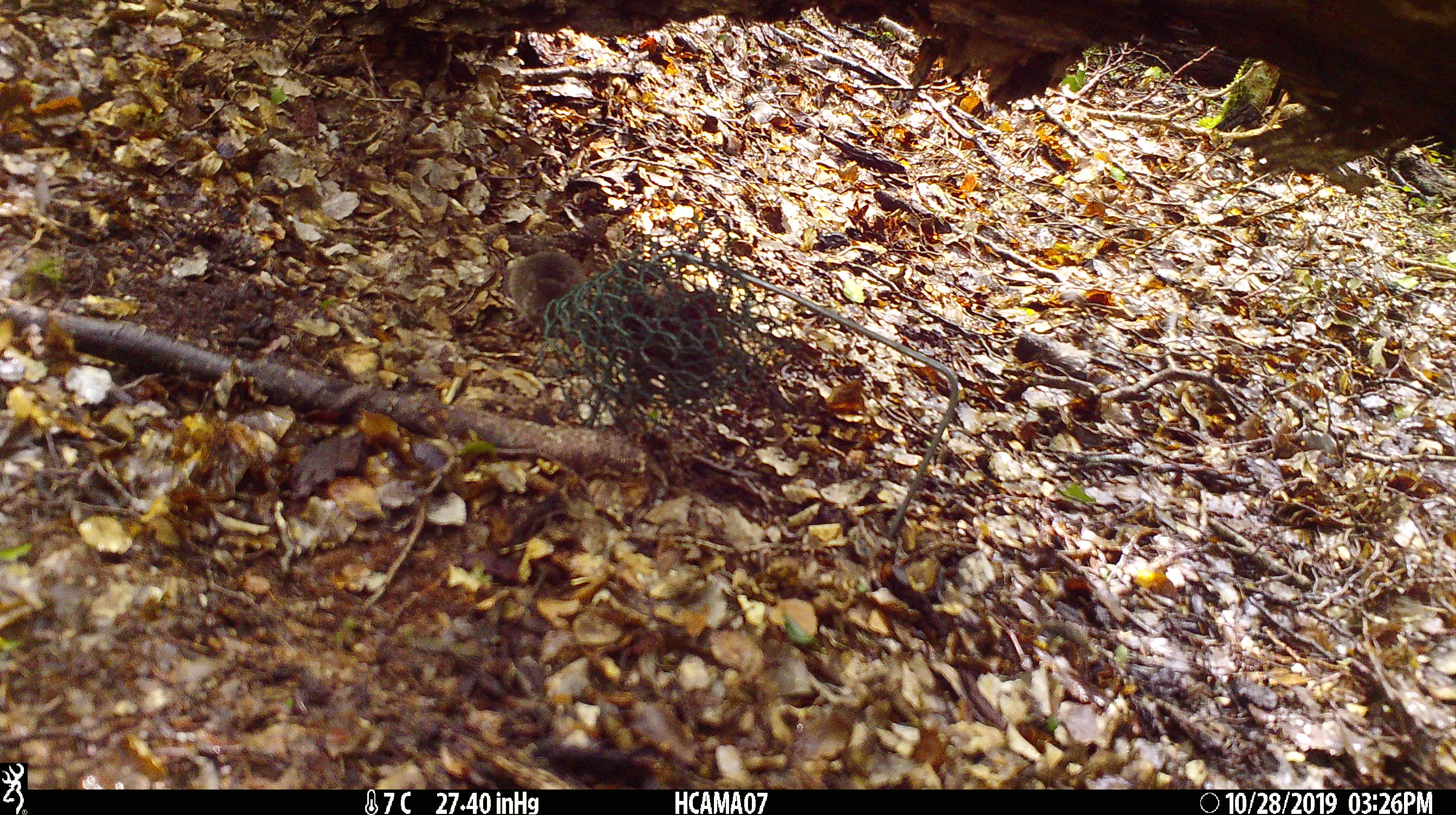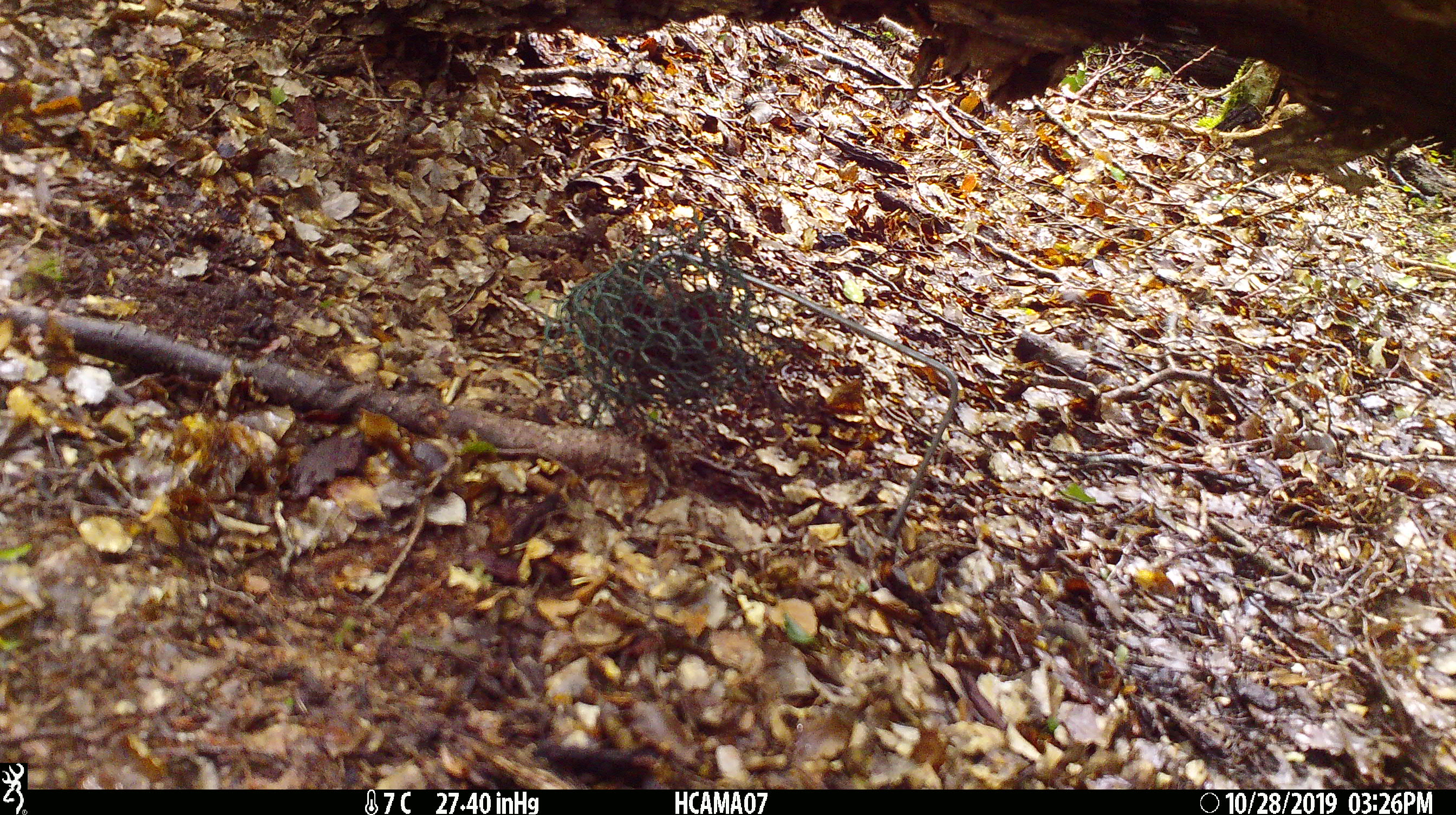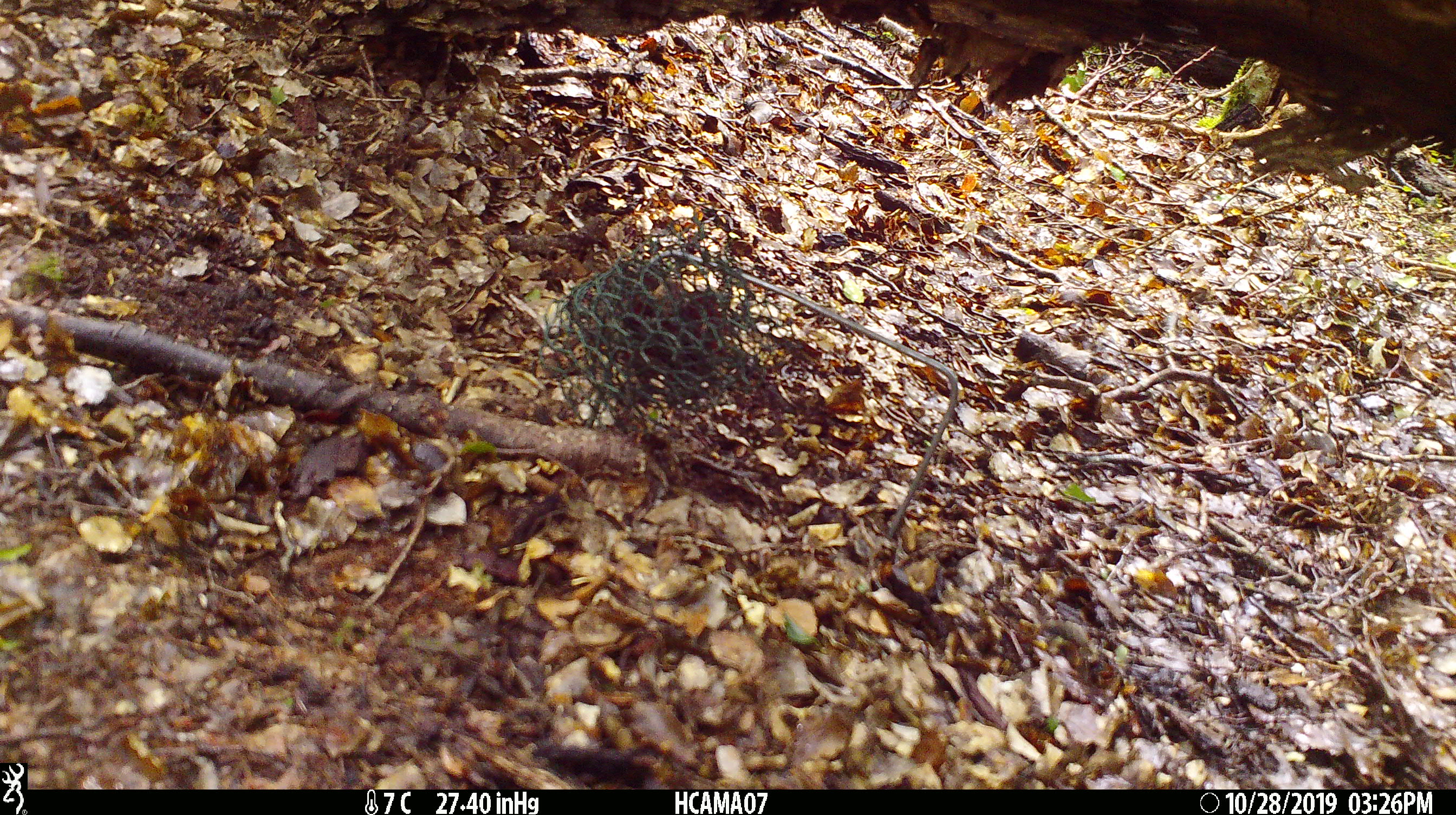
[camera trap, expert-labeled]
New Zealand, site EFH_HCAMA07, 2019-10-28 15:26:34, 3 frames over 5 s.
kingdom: Animalia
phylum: Chordata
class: Mammalia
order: Rodentia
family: Muridae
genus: Mus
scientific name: Mus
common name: mouse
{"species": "mouse (Mus)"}